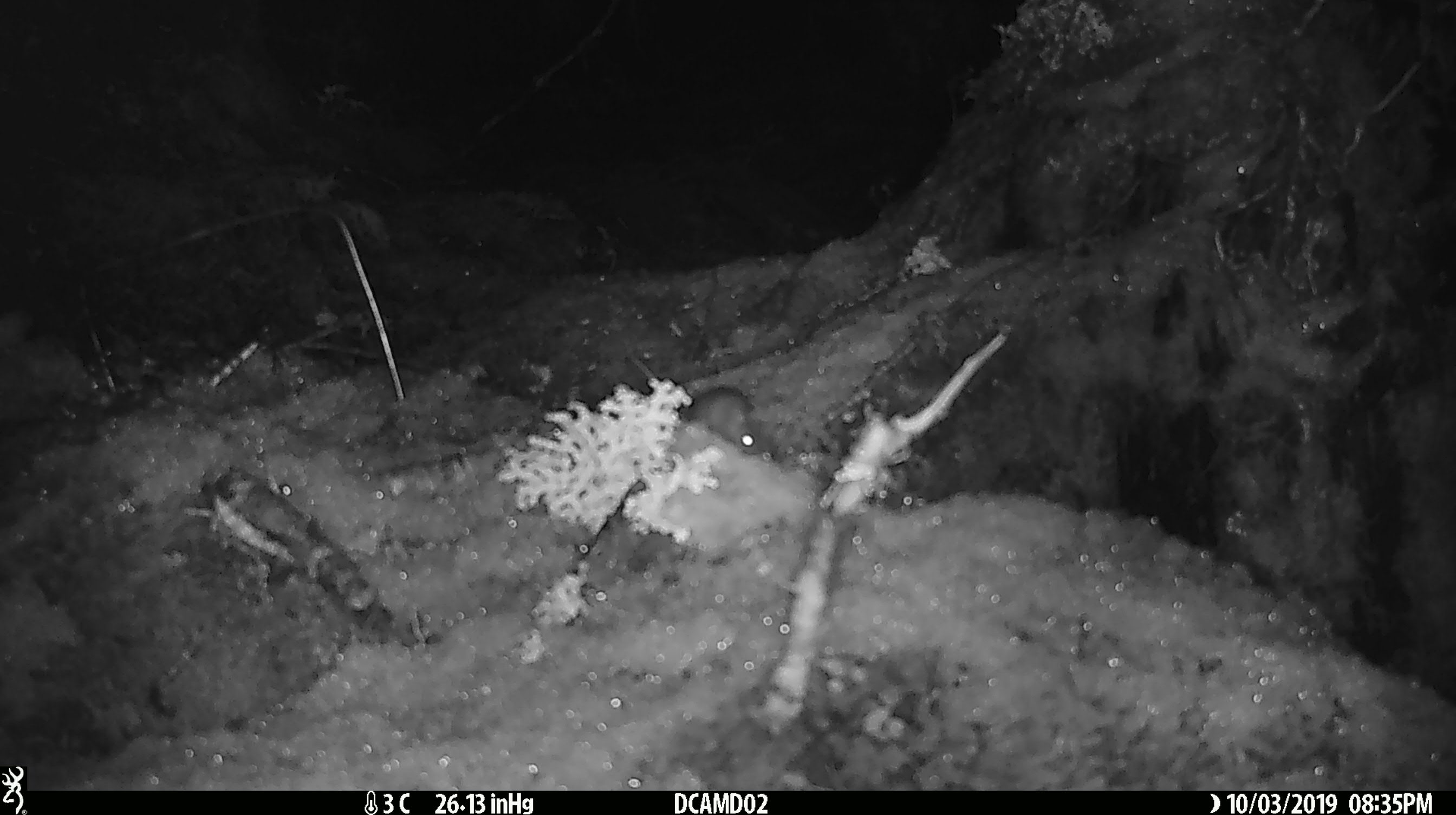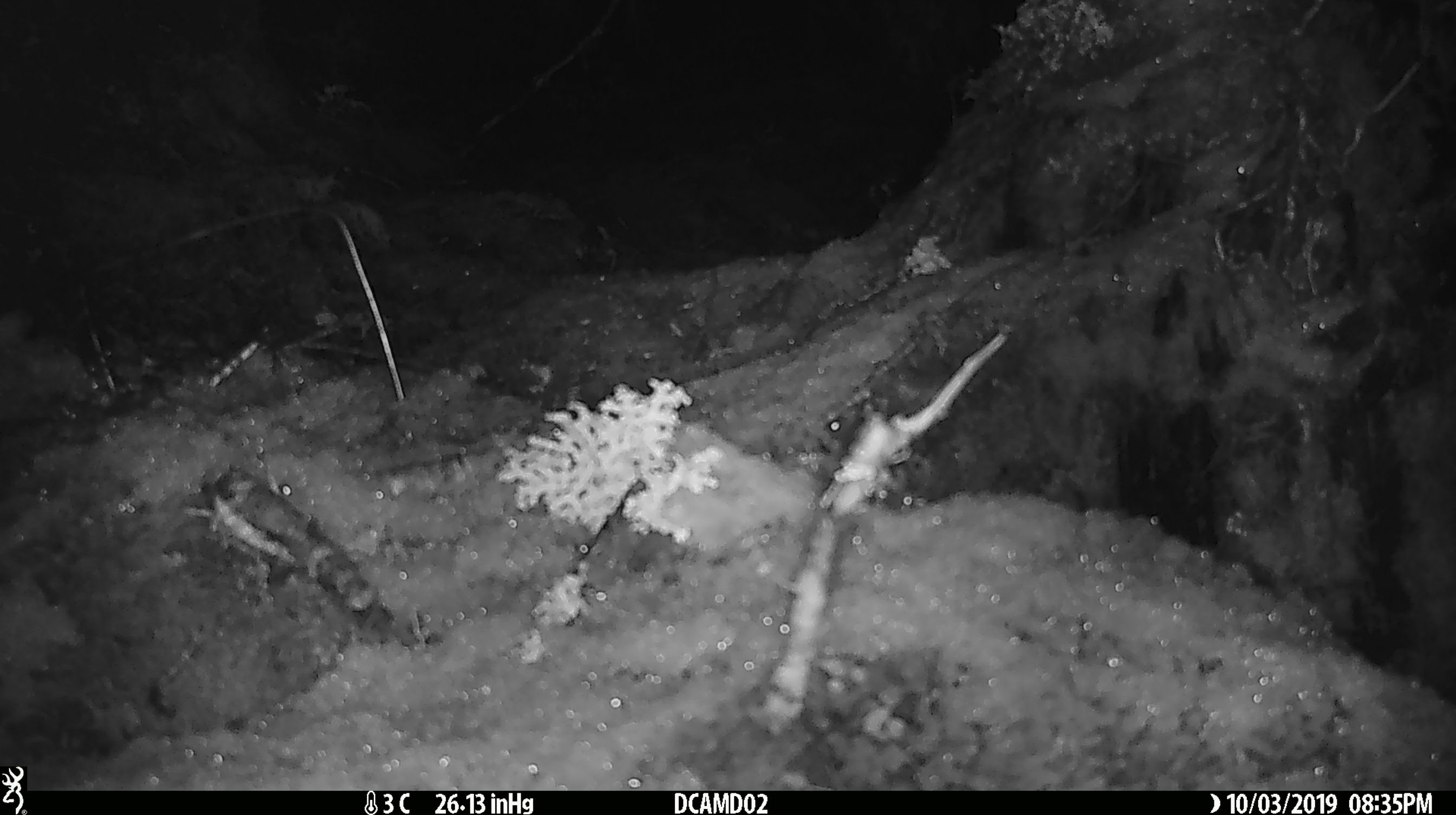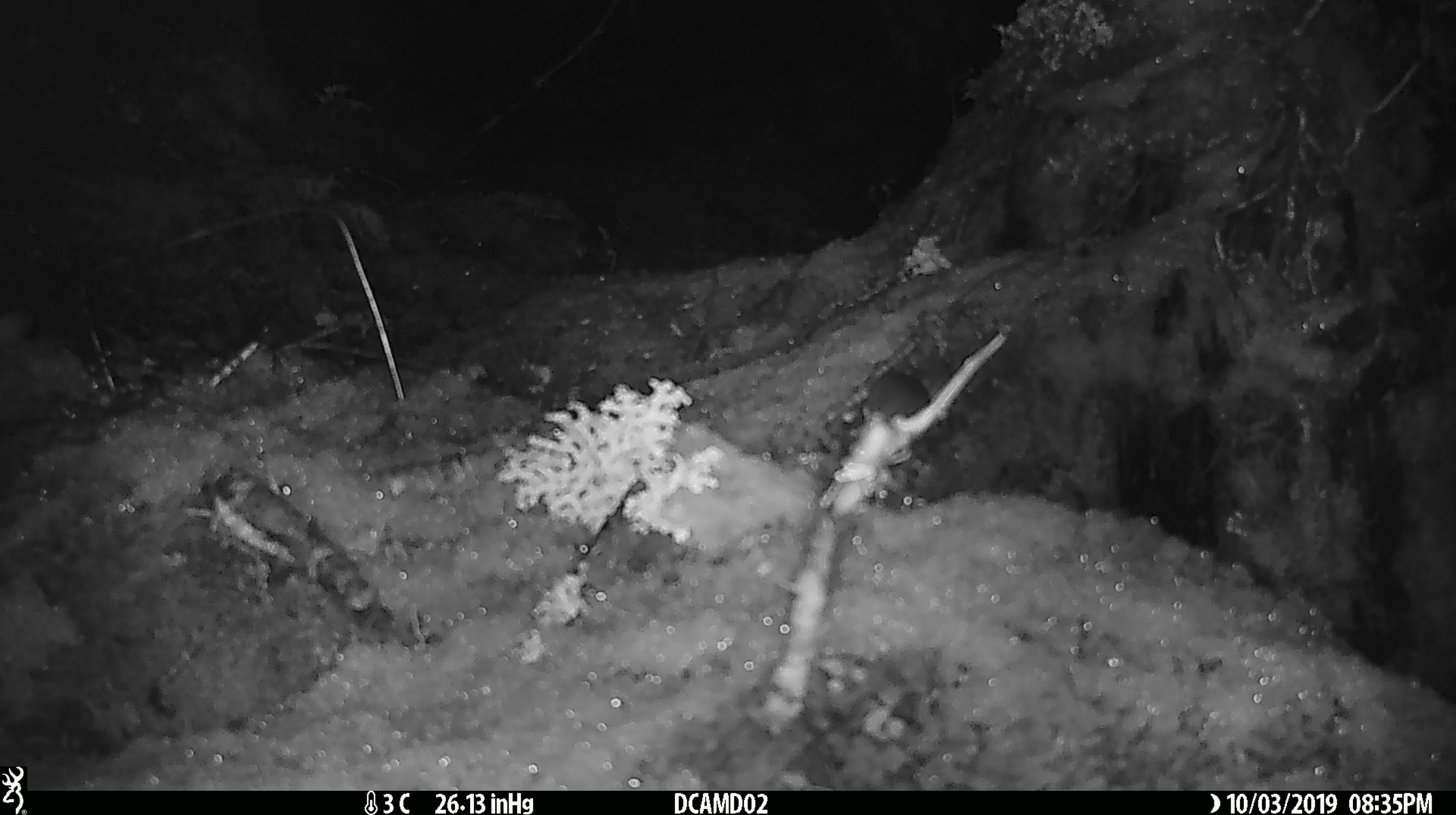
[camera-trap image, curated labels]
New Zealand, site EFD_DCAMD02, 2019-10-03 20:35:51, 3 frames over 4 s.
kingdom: Animalia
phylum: Chordata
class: Mammalia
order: Rodentia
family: Muridae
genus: Mus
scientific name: Mus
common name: mouse